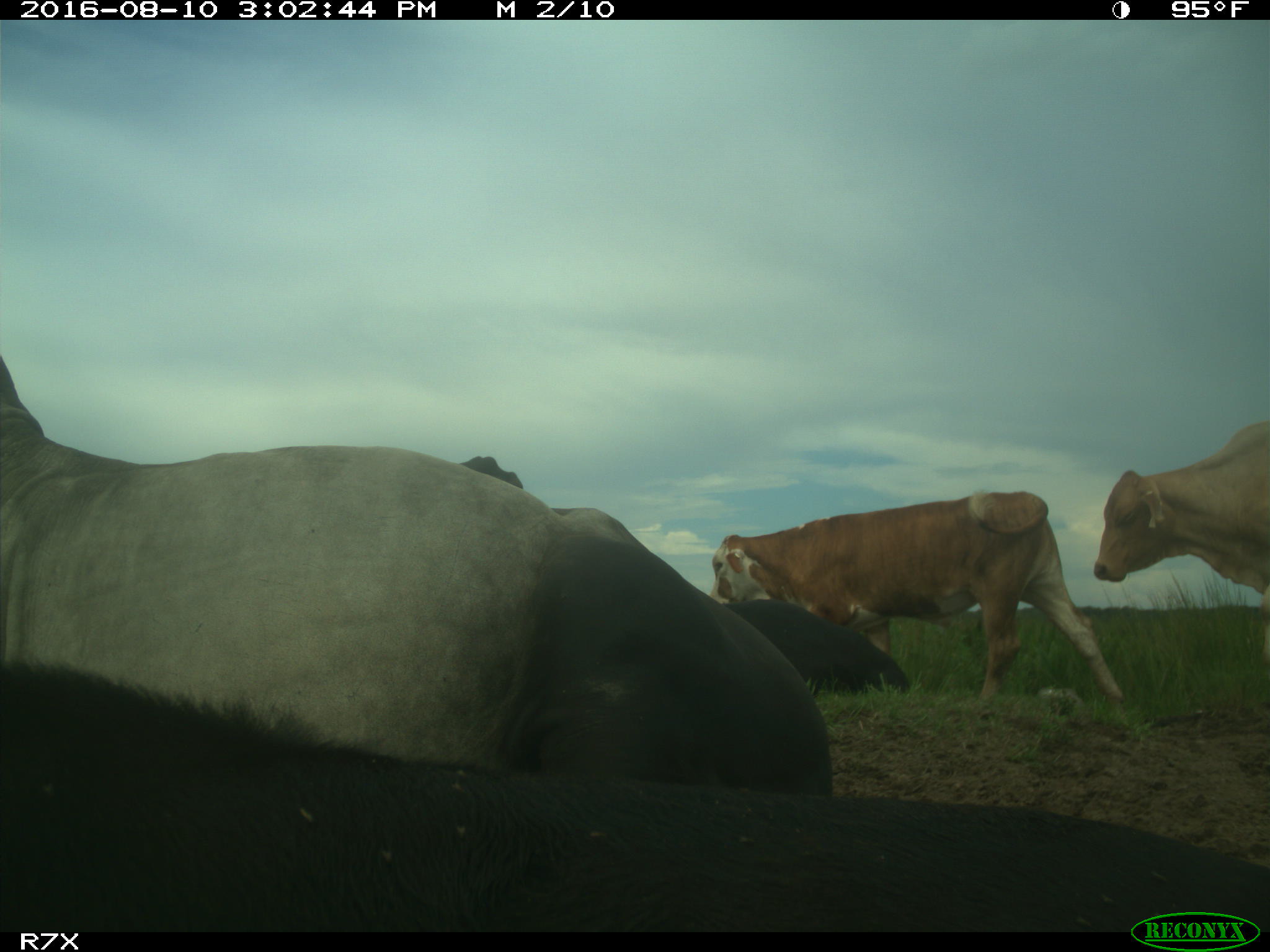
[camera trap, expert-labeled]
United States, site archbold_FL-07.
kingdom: Animalia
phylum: Chordata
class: Mammalia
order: Artiodactyla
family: Bovidae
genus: Bos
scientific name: Bos taurus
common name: domestic cow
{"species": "Bos taurus (domestic cow)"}